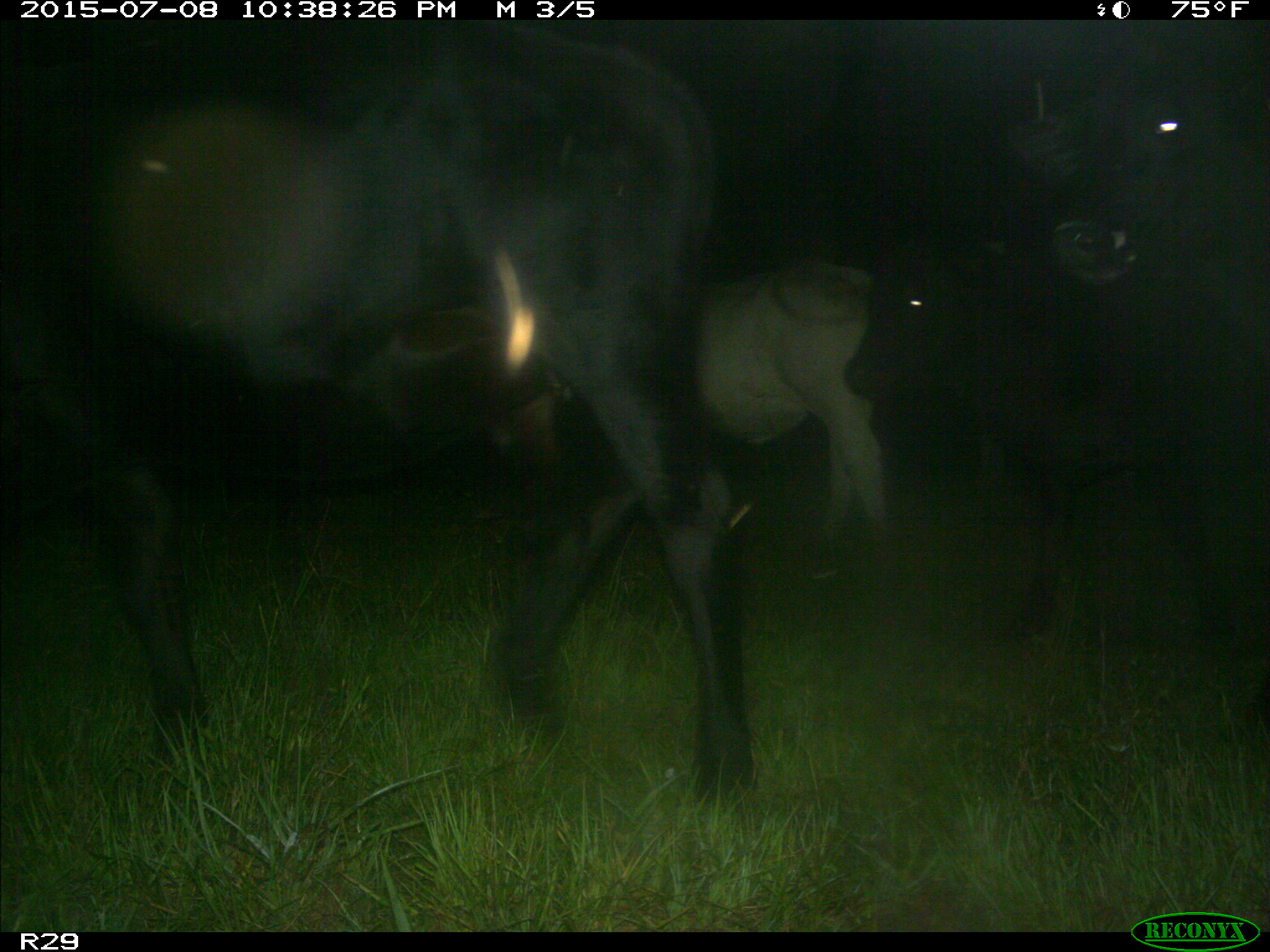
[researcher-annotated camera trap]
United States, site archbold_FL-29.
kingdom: Animalia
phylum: Chordata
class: Mammalia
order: Artiodactyla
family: Bovidae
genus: Bos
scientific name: Bos taurus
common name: domestic cow